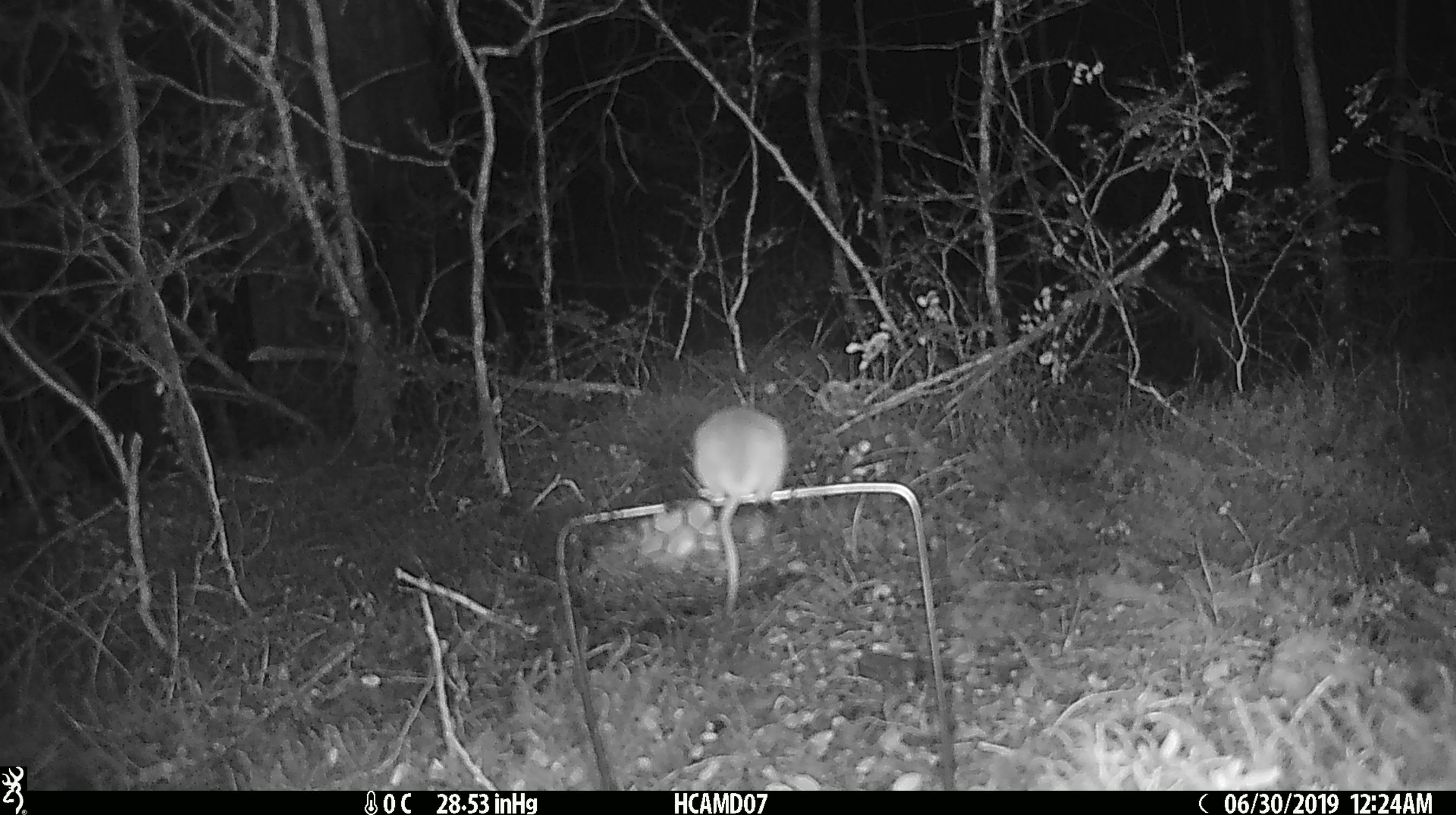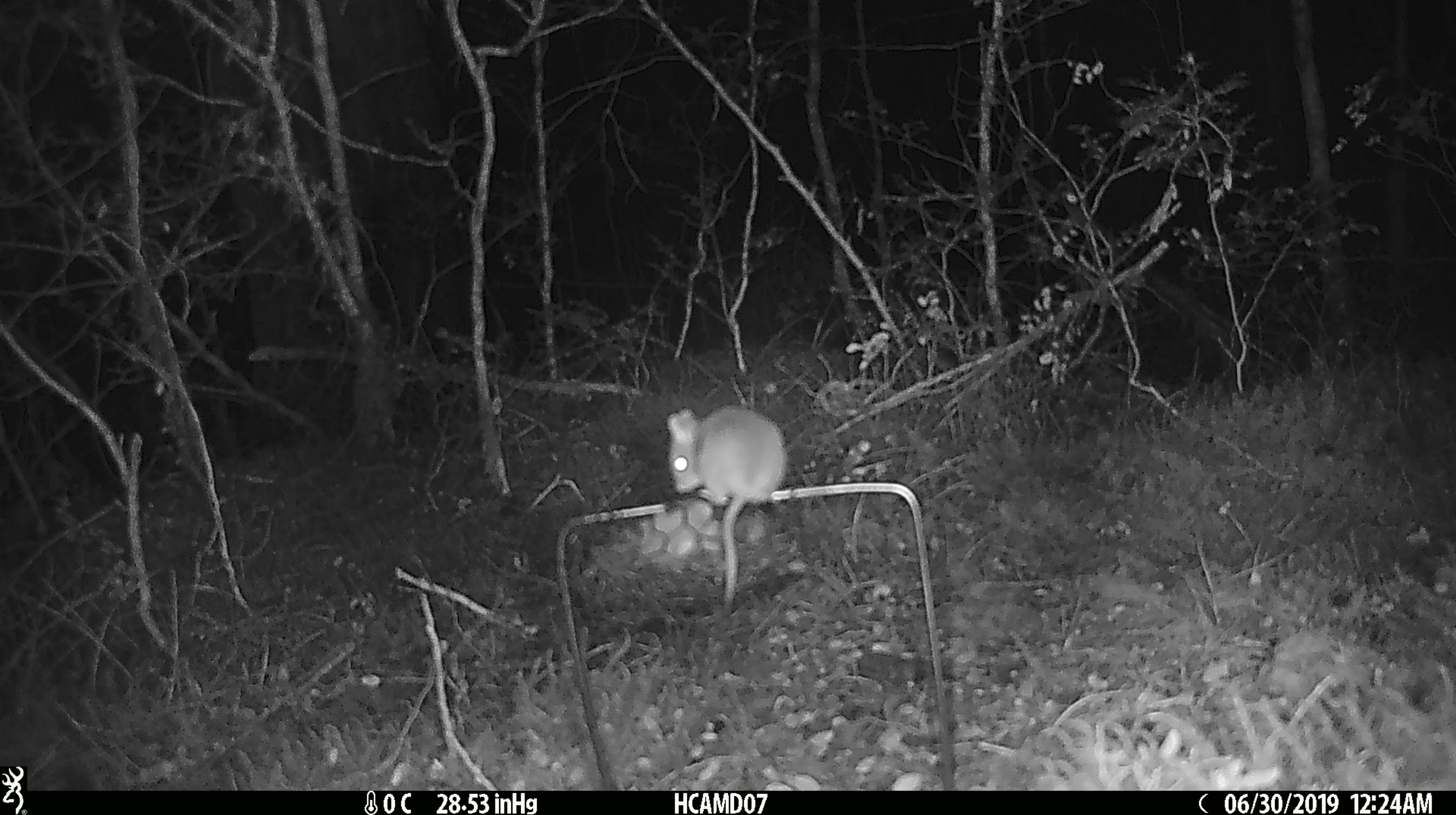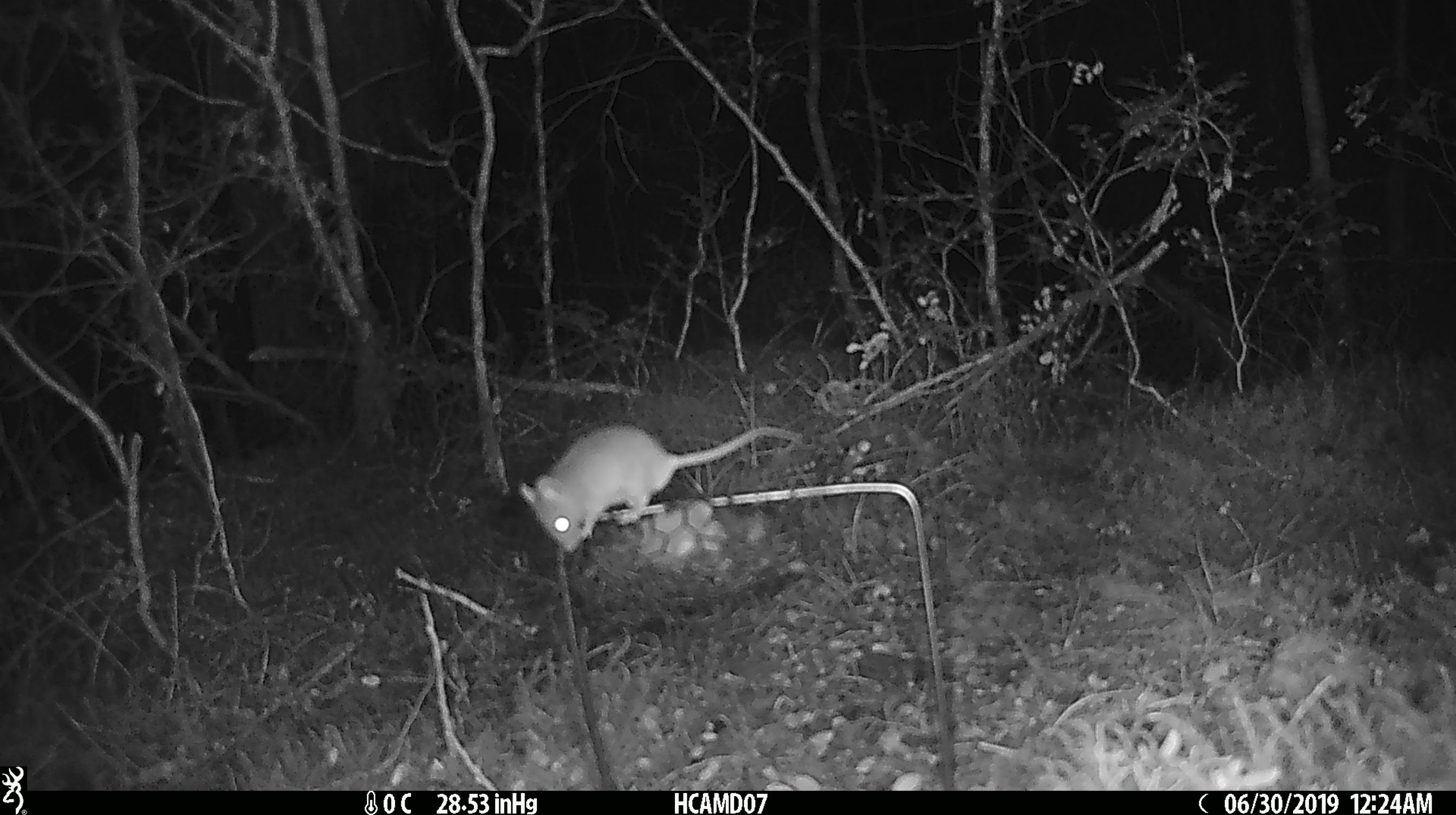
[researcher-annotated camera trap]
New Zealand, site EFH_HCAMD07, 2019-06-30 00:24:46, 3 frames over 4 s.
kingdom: Animalia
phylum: Chordata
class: Mammalia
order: Rodentia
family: Muridae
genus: Mus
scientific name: Mus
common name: mouse